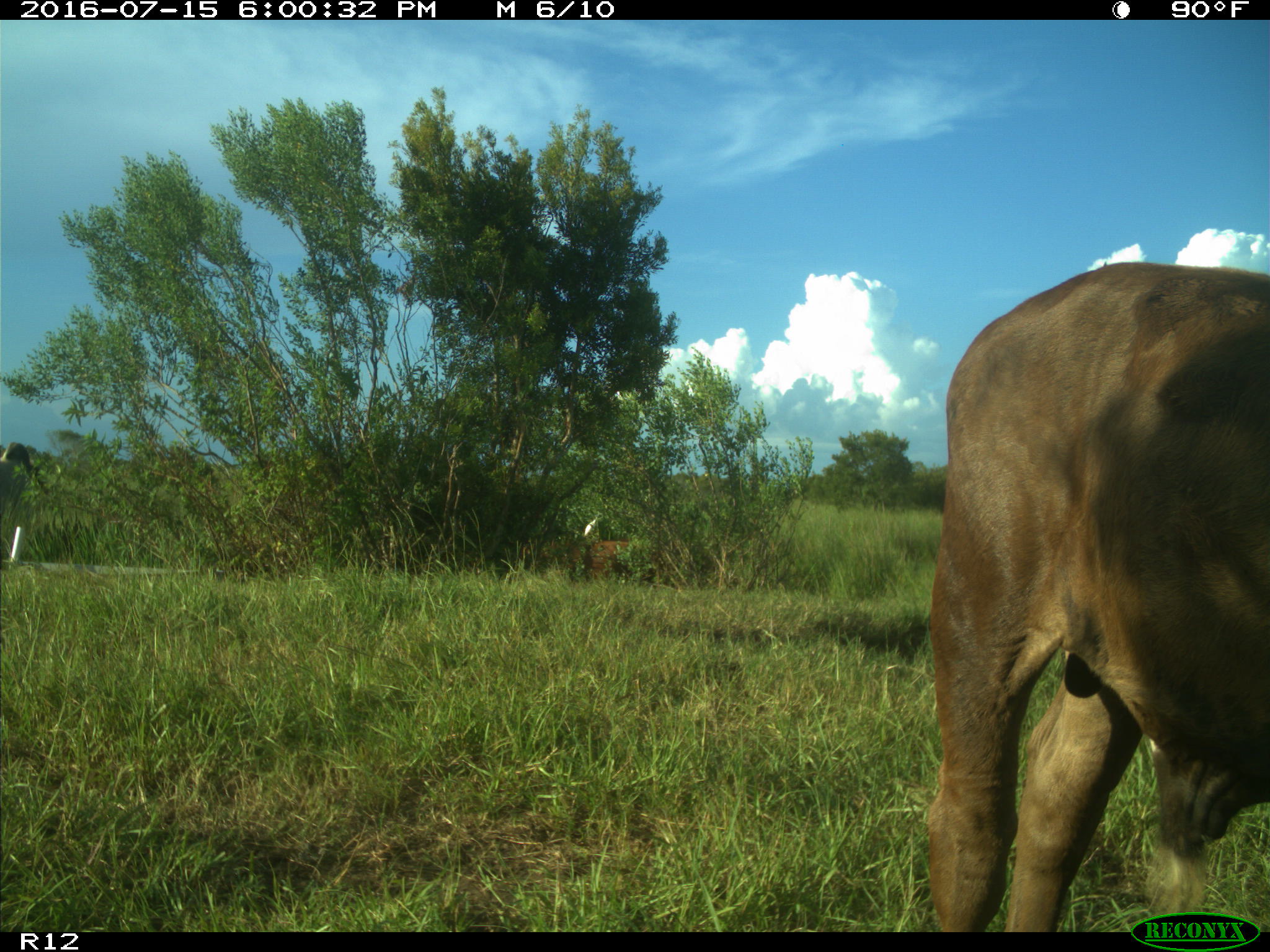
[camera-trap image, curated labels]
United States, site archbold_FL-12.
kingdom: Animalia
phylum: Chordata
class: Mammalia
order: Artiodactyla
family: Bovidae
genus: Bos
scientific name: Bos taurus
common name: domestic cow